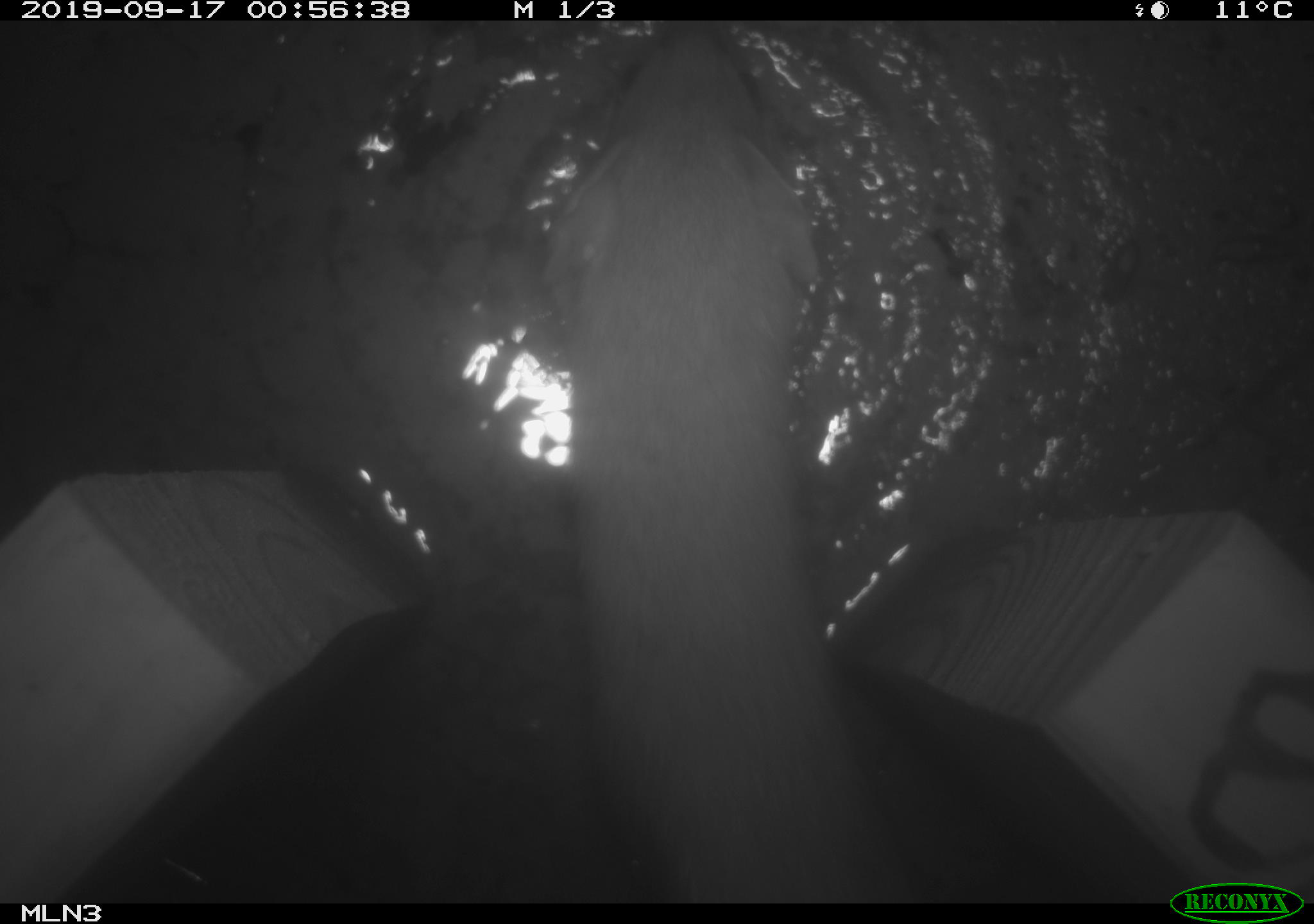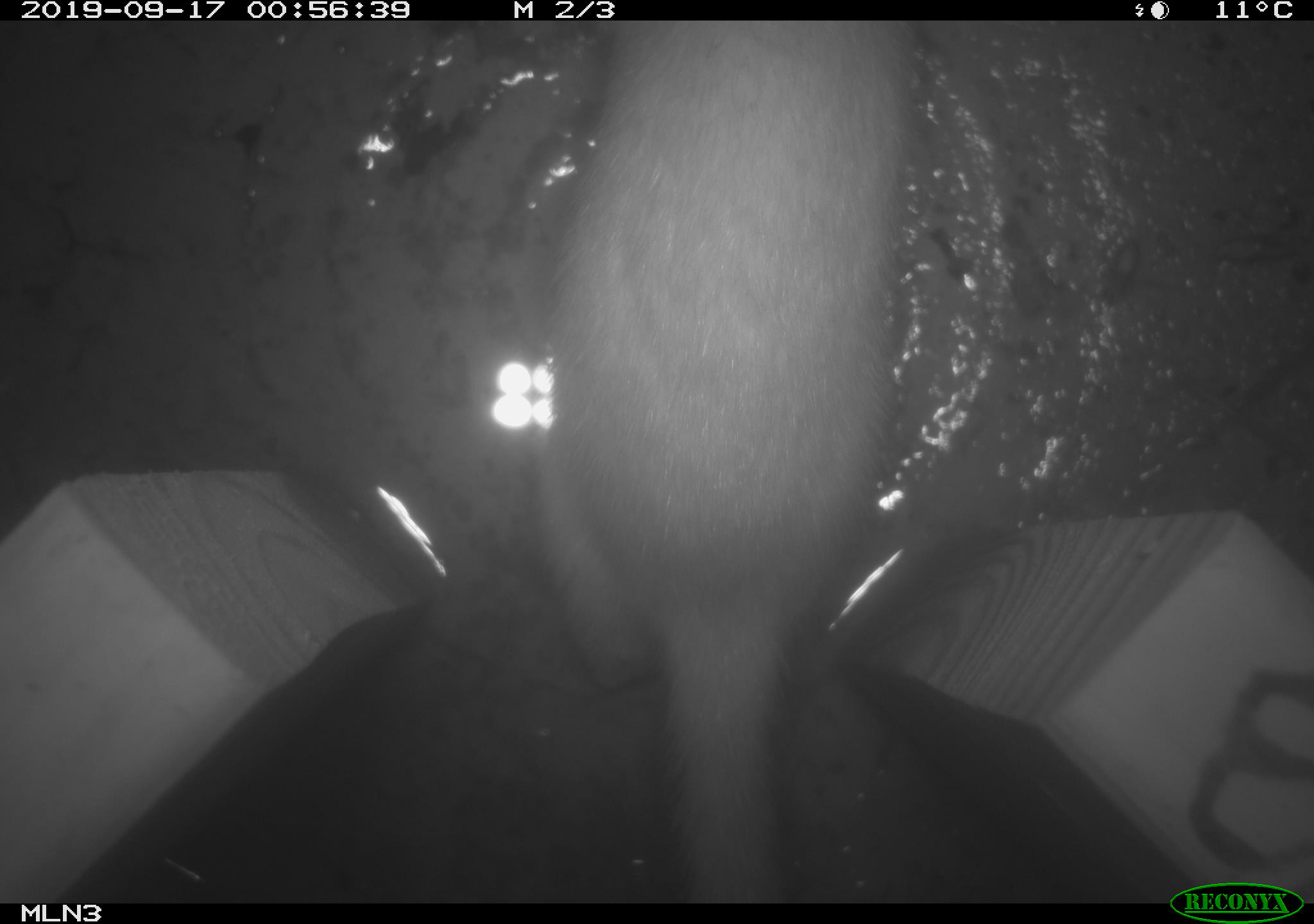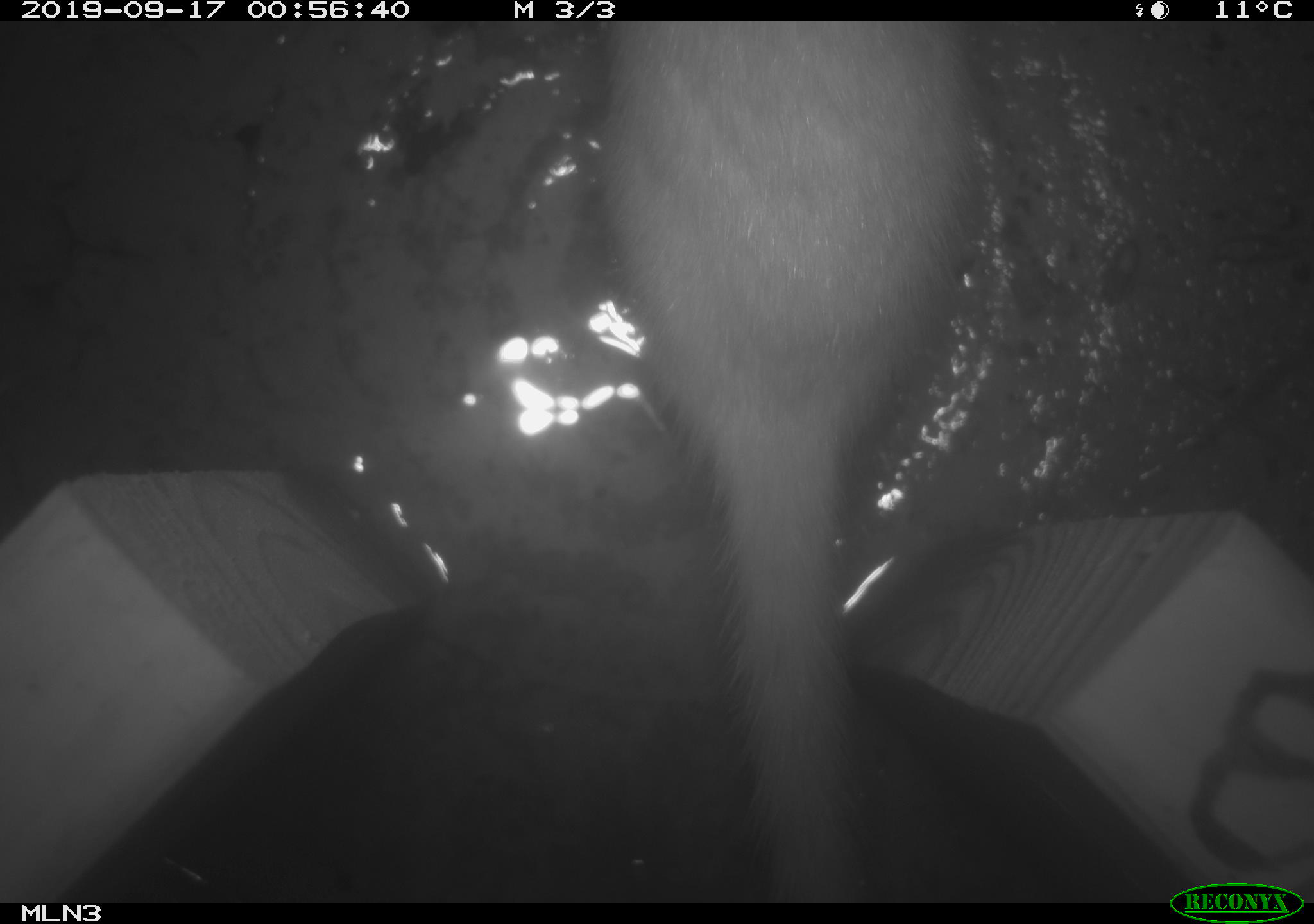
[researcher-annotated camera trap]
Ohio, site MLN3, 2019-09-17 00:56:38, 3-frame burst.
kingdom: Animalia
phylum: Chordata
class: Mammalia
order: Carnivora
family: Mustelidae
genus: Neogale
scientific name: Neogale frenata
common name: long-tailed weasel